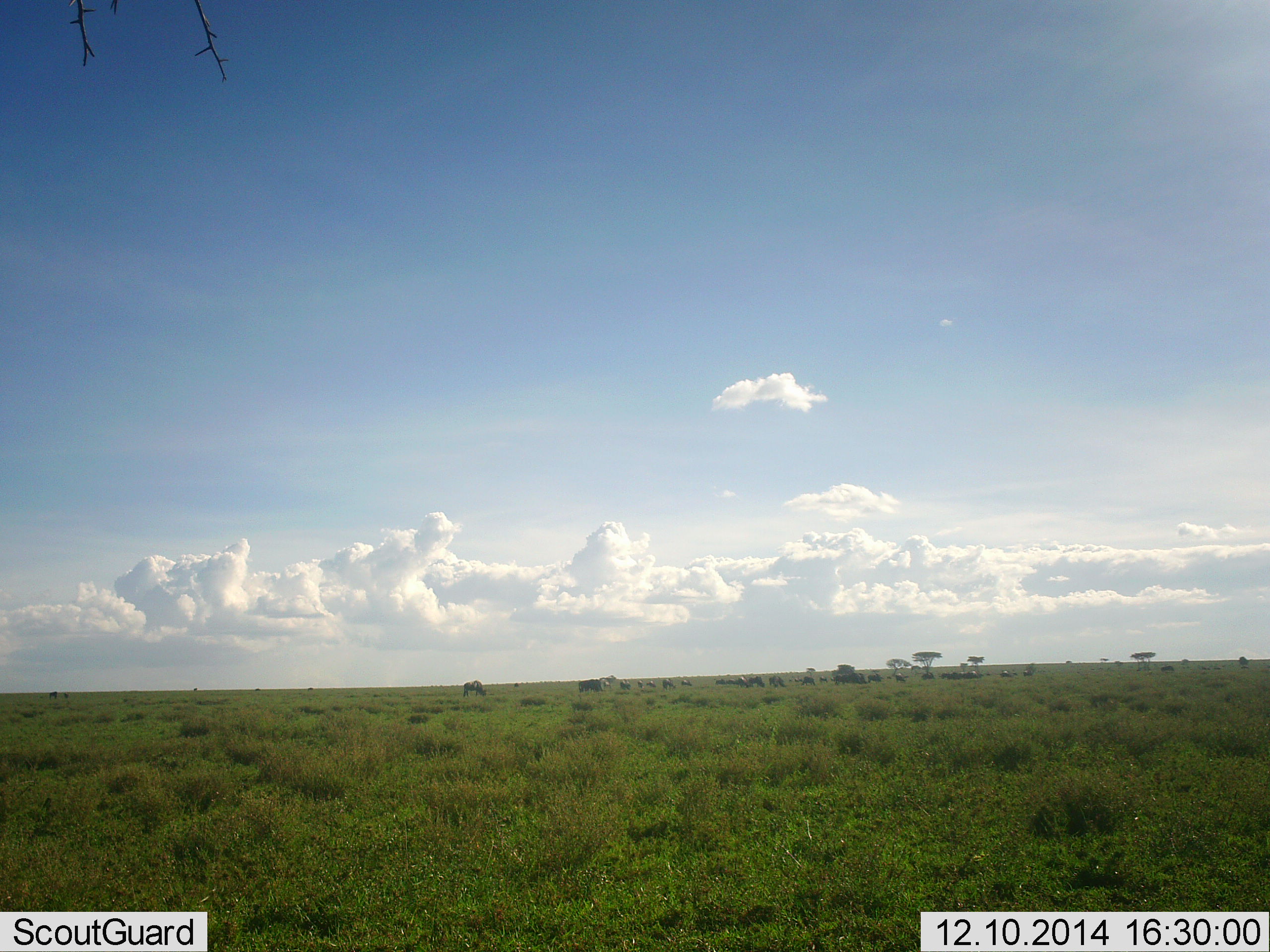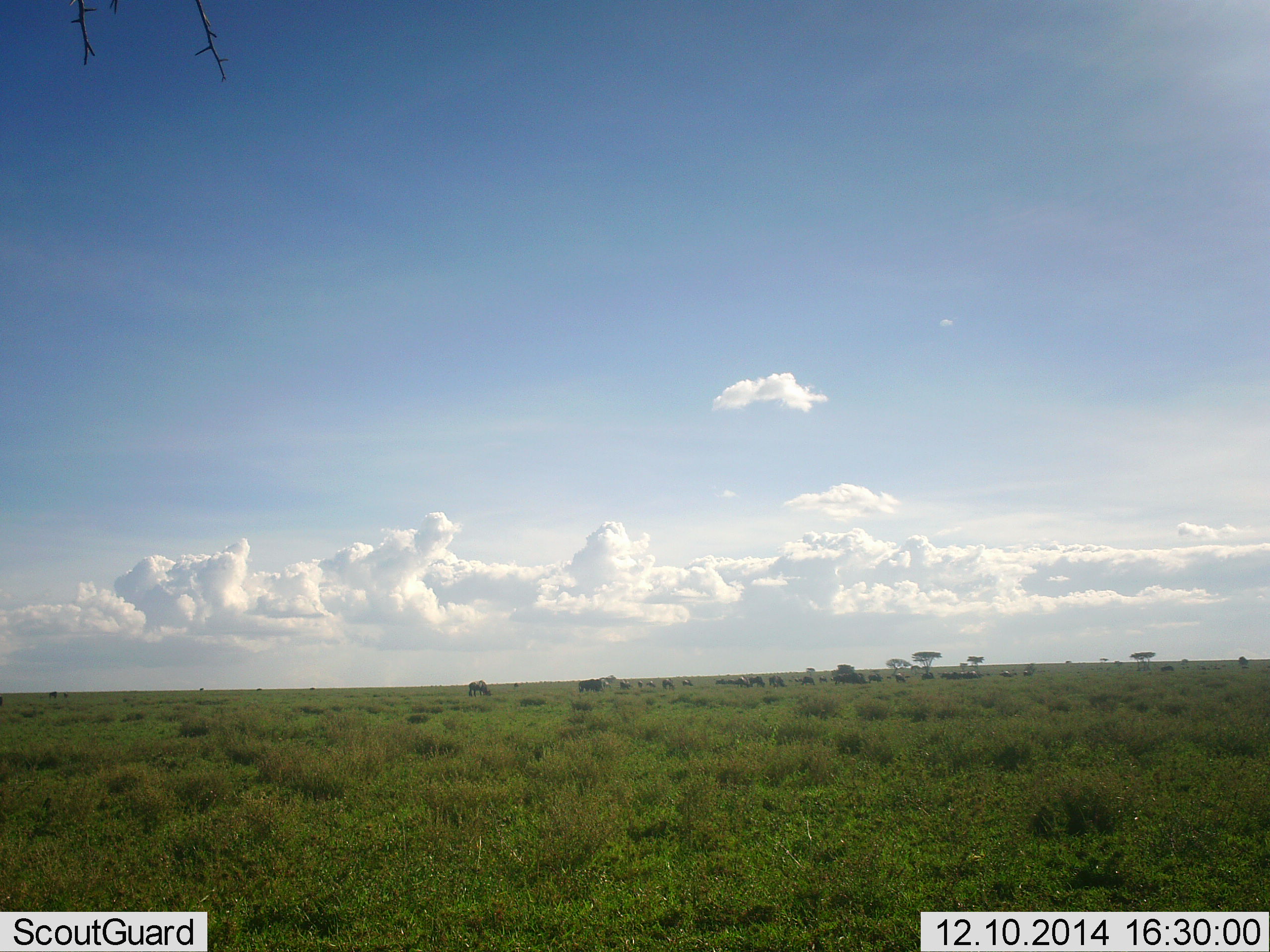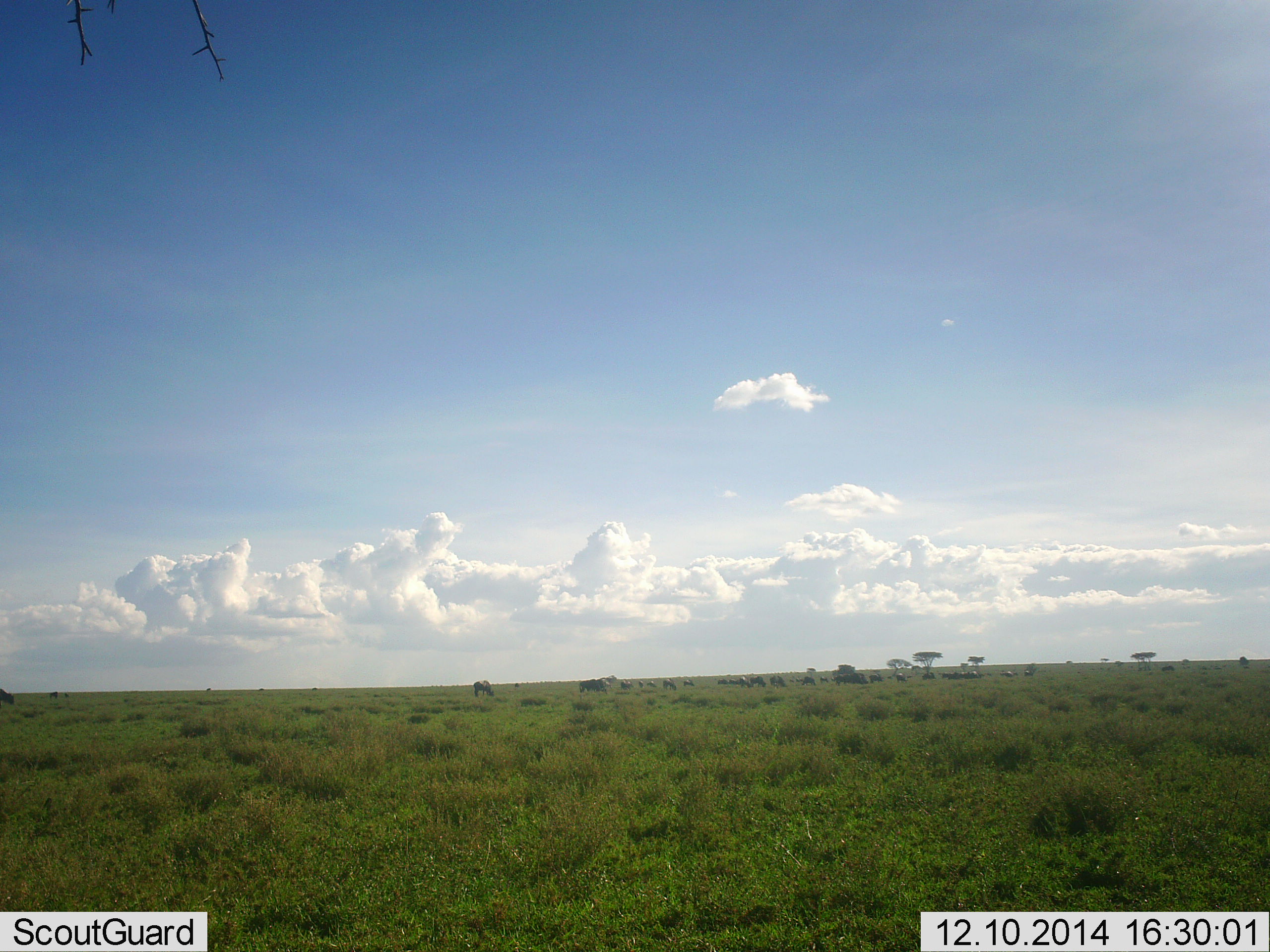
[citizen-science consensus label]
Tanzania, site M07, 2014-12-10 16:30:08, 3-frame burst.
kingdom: Animalia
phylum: Chordata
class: Mammalia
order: Artiodactyla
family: Bovidae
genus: Connochaetes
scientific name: Connochaetes taurinus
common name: blue wildebeest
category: wildebeest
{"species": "wildebeest (blue wildebeest) (Connochaetes taurinus)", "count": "11-50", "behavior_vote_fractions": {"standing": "78%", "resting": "11%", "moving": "67%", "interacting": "0%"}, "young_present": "0%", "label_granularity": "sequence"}